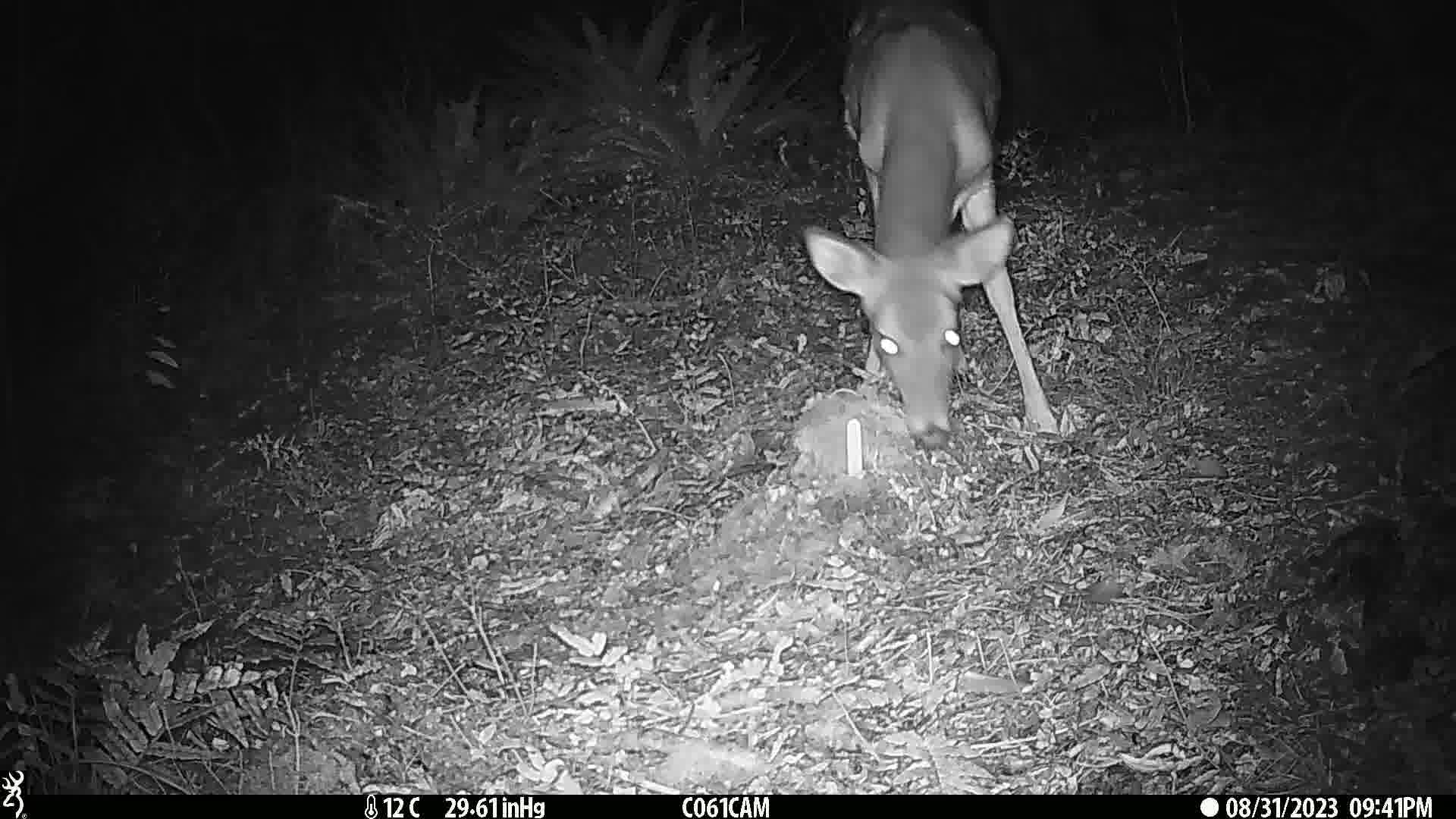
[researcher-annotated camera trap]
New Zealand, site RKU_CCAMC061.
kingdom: Animalia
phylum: Chordata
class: Mammalia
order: Artiodactyla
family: Cervidae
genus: Odocoileus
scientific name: Odocoileus virginianus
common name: white-tailed deer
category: white tailed deer